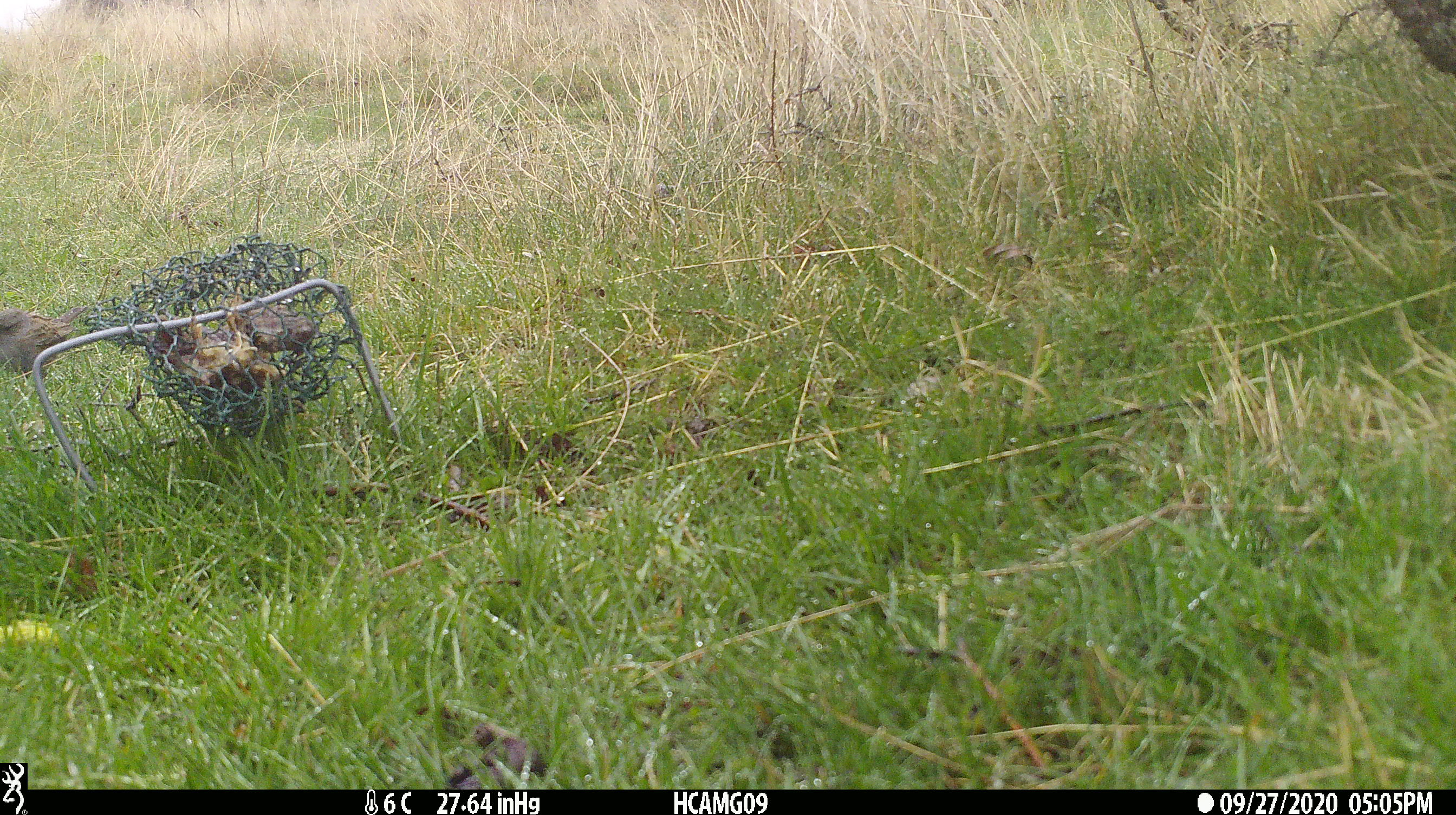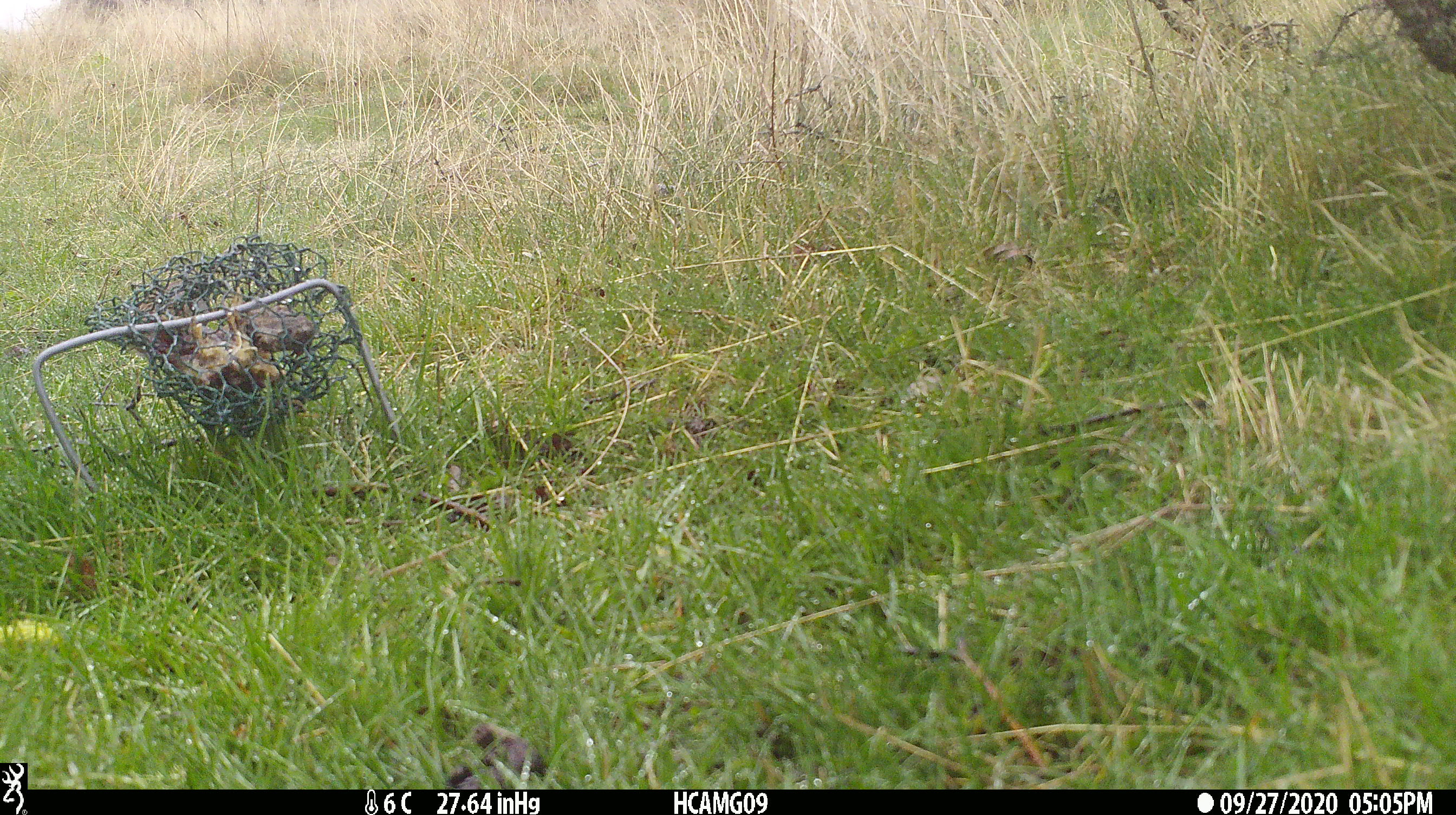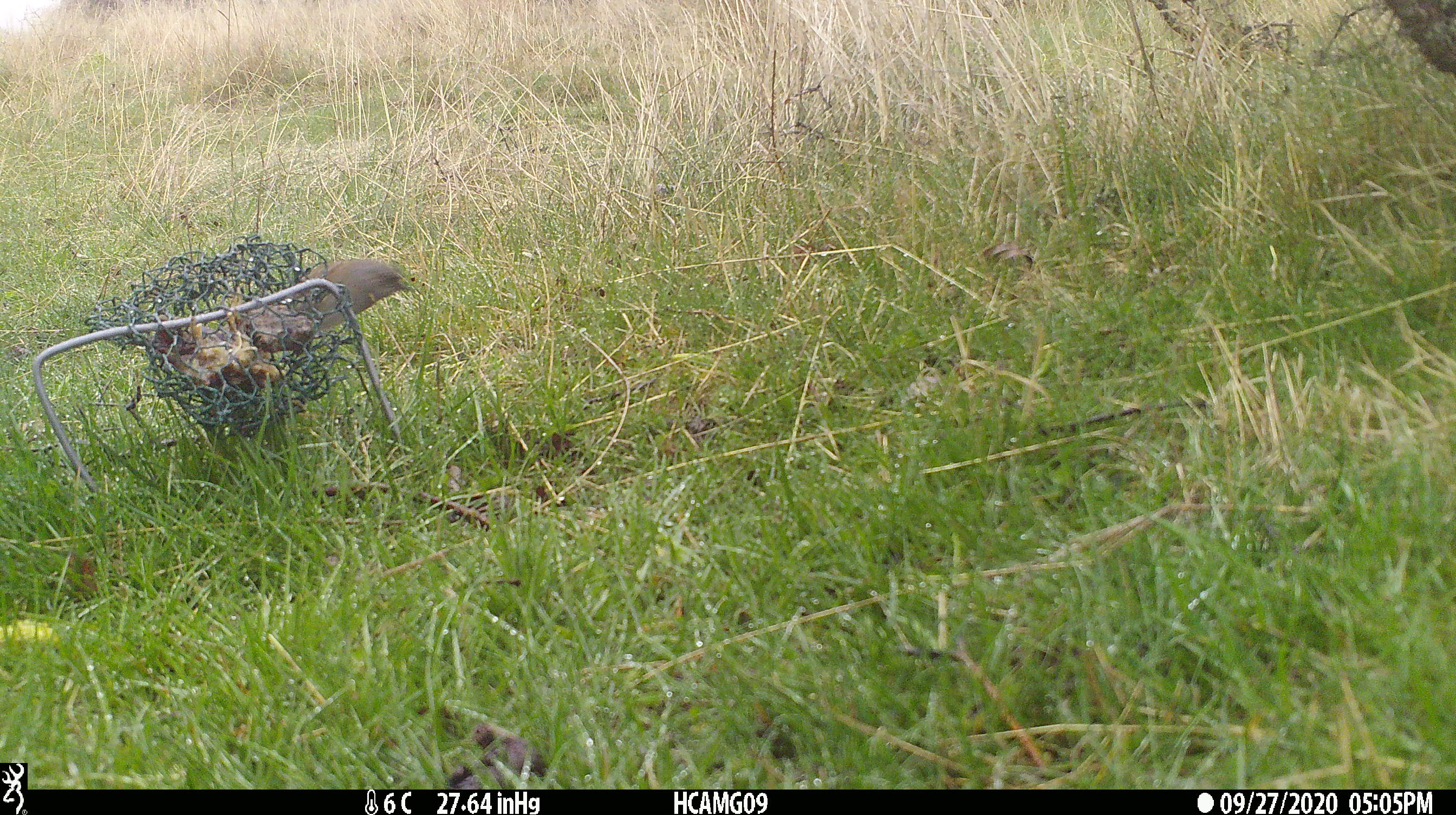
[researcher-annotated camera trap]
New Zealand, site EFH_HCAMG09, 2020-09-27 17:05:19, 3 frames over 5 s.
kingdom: Animalia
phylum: Chordata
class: Aves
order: Passeriformes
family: Prunellidae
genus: Prunella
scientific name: Prunella modularis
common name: dunnock